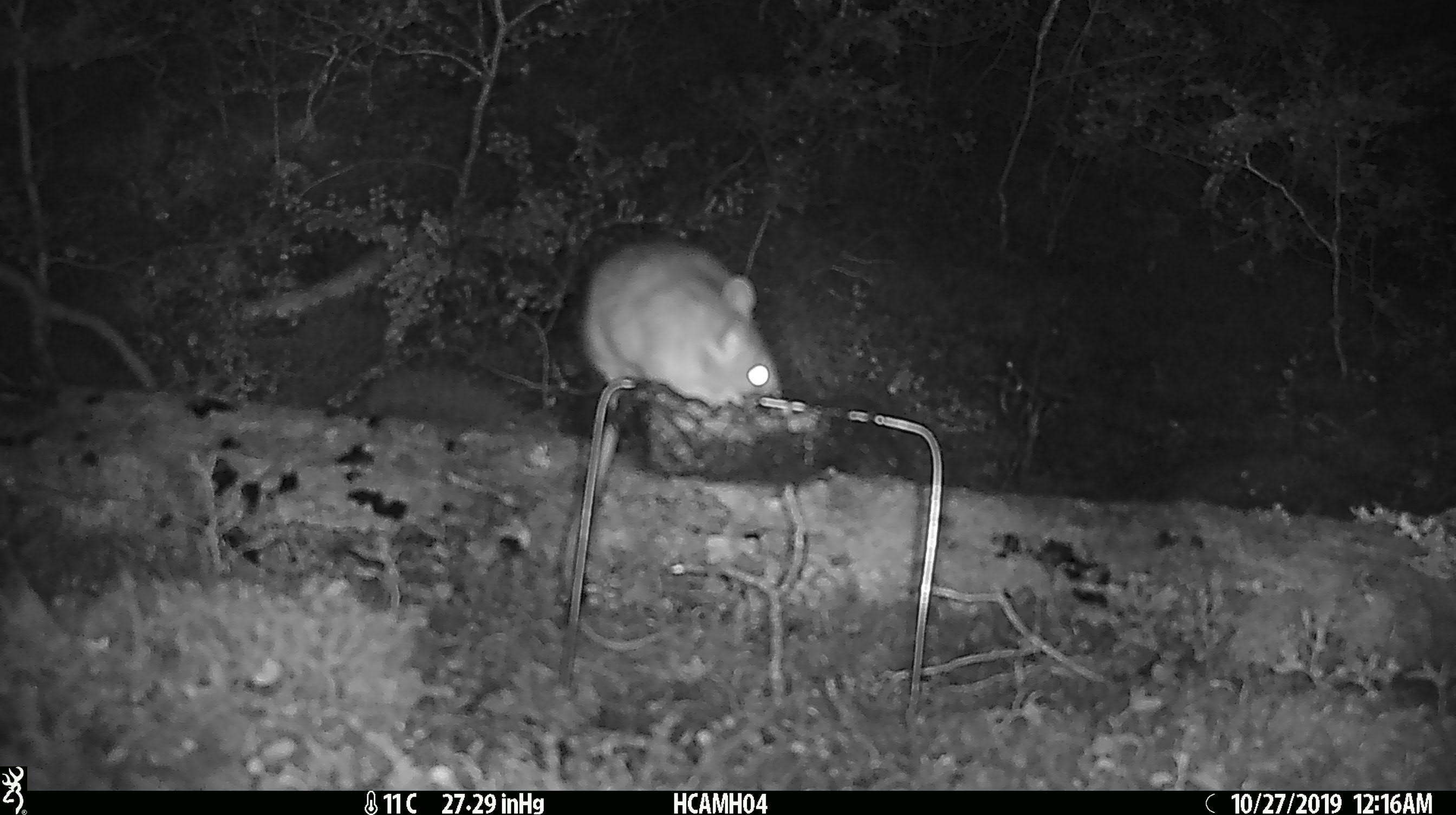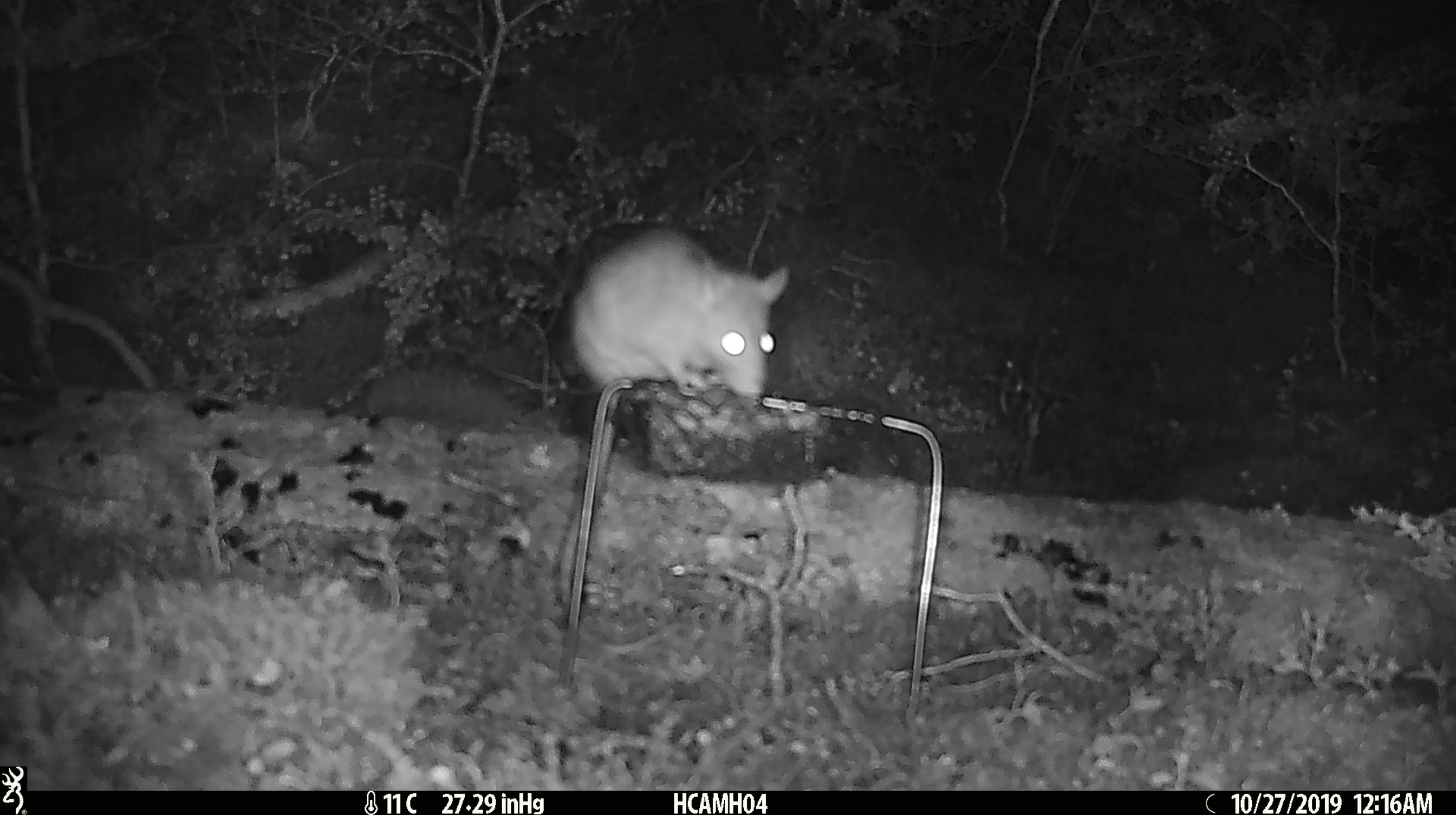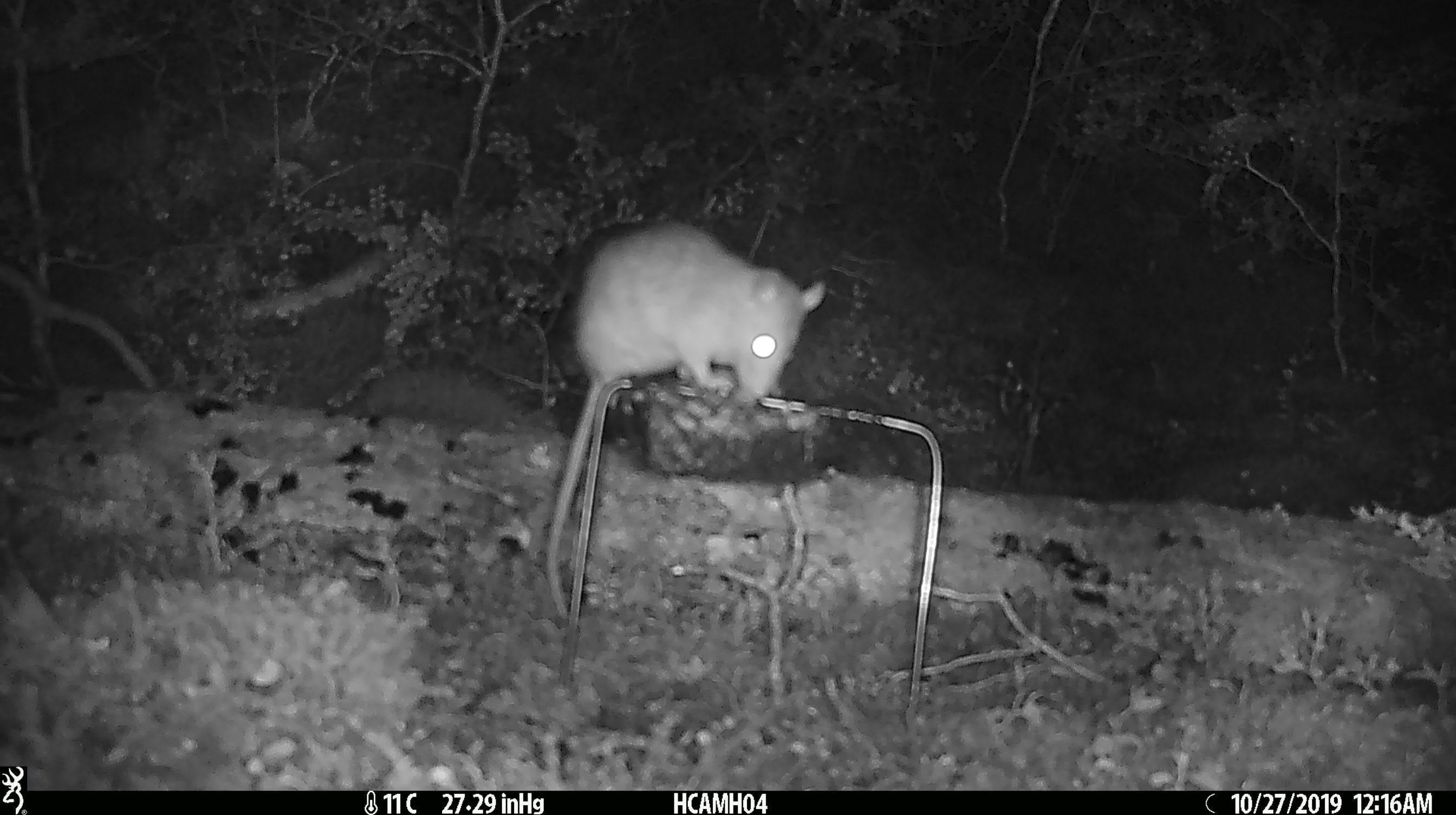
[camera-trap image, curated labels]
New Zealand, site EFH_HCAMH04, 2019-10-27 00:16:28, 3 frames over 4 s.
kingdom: Animalia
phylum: Chordata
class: Mammalia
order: Rodentia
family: Muridae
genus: Rattus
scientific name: Rattus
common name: rat